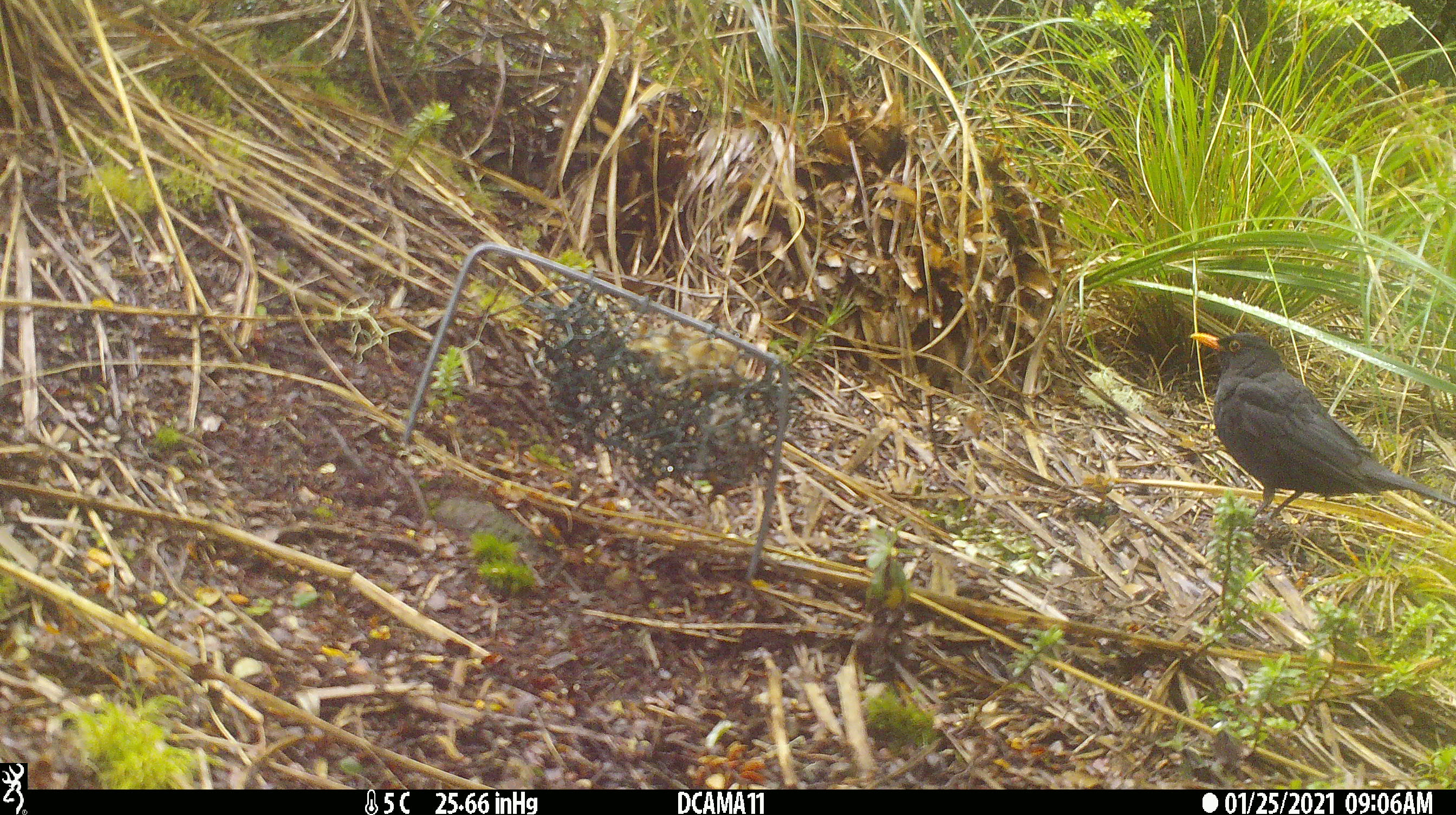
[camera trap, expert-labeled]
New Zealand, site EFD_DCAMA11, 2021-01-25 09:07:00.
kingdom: Animalia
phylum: Chordata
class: Aves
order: Passeriformes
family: Turdidae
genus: Turdus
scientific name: Turdus merula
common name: eurasian blackbird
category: blackbird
Blackbird (eurasian blackbird) (Turdus merula).